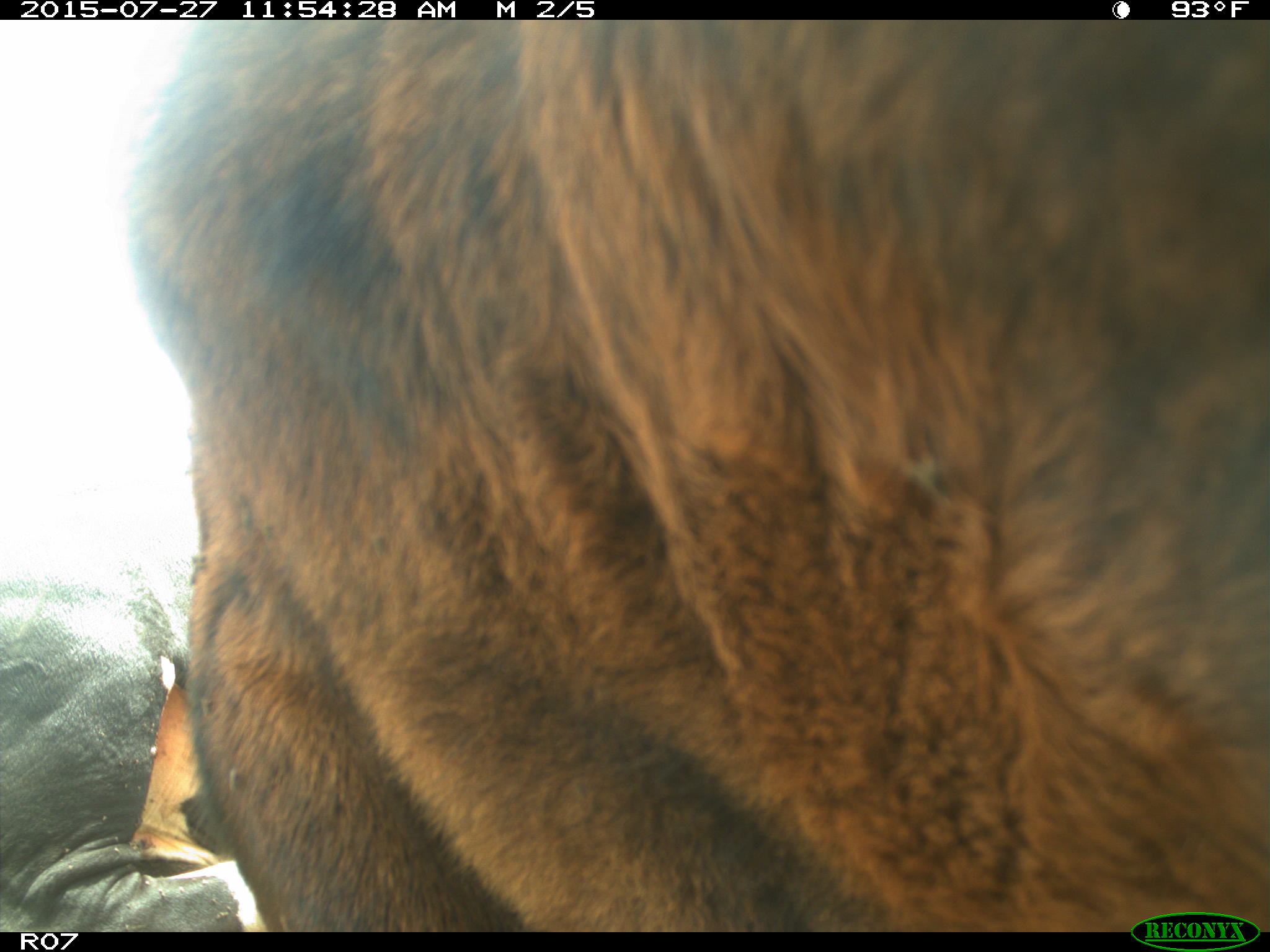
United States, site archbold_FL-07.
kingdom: Animalia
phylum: Chordata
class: Mammalia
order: Artiodactyla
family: Bovidae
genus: Bos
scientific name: Bos taurus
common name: domestic cow